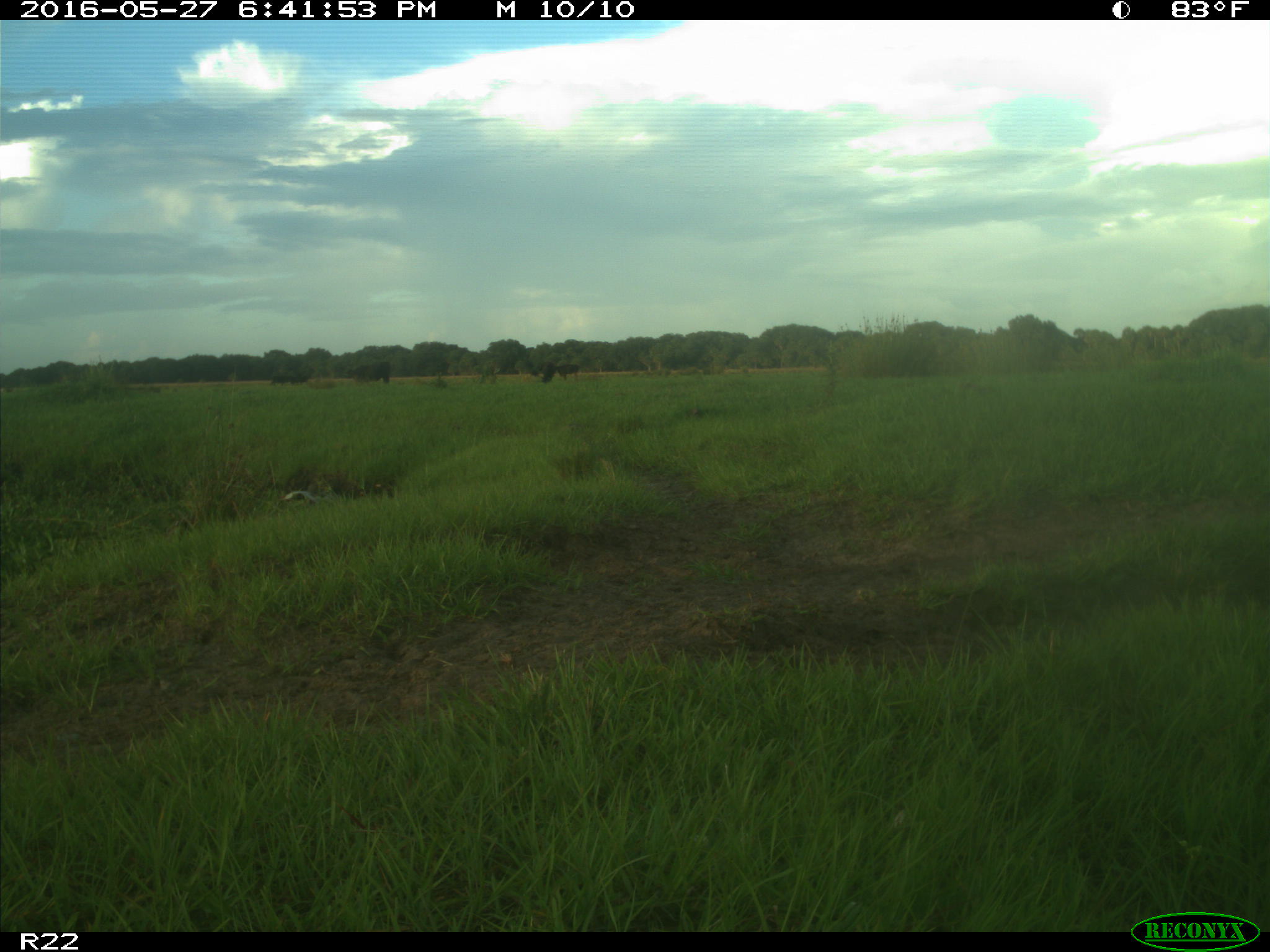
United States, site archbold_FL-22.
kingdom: Animalia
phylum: Chordata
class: Mammalia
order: Artiodactyla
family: Bovidae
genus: Bos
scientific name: Bos taurus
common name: domestic cow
Bos taurus (domestic cow).